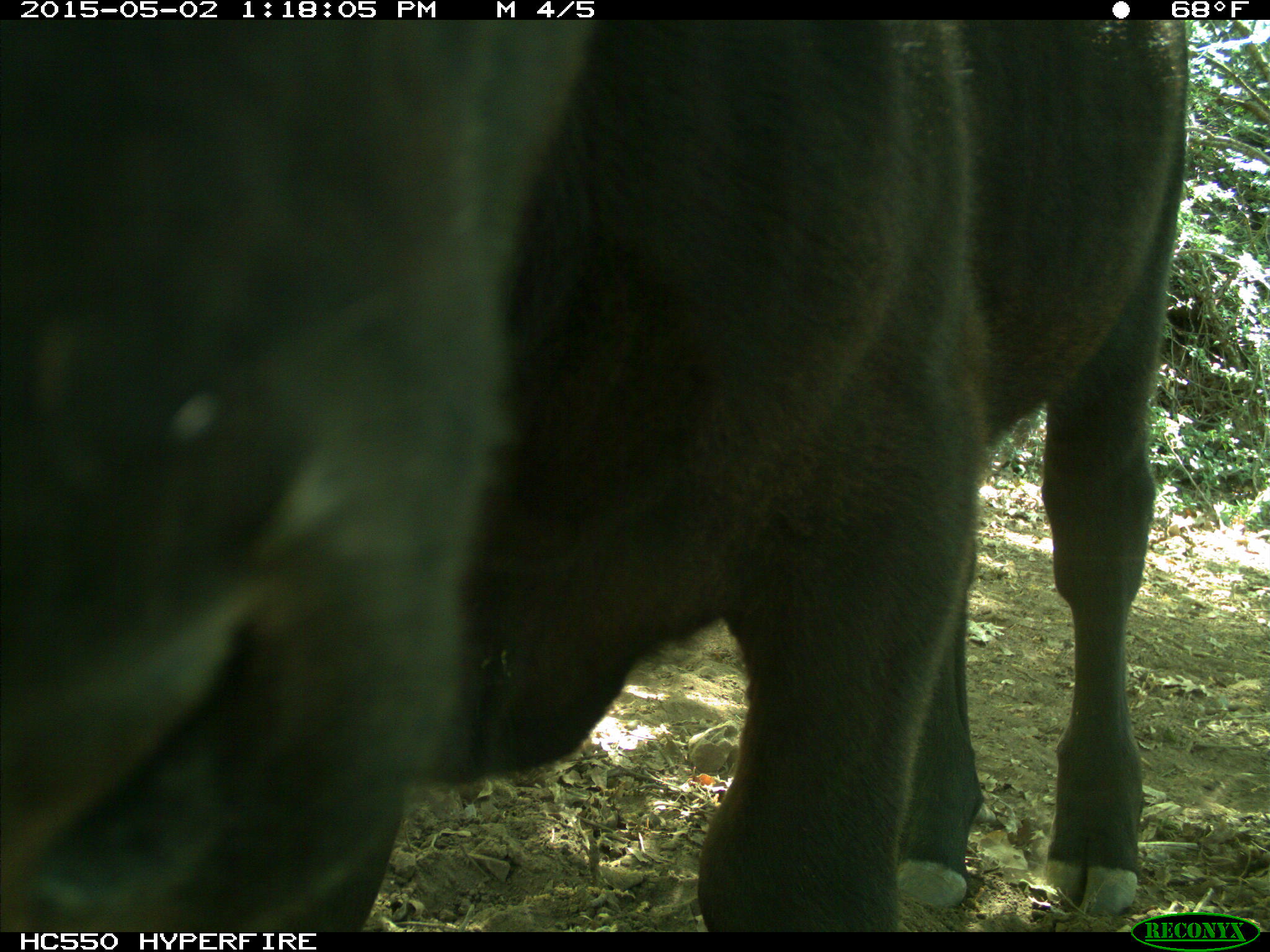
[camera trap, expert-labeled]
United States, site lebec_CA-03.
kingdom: Animalia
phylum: Chordata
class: Mammalia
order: Artiodactyla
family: Bovidae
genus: Bos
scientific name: Bos taurus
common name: domestic cow